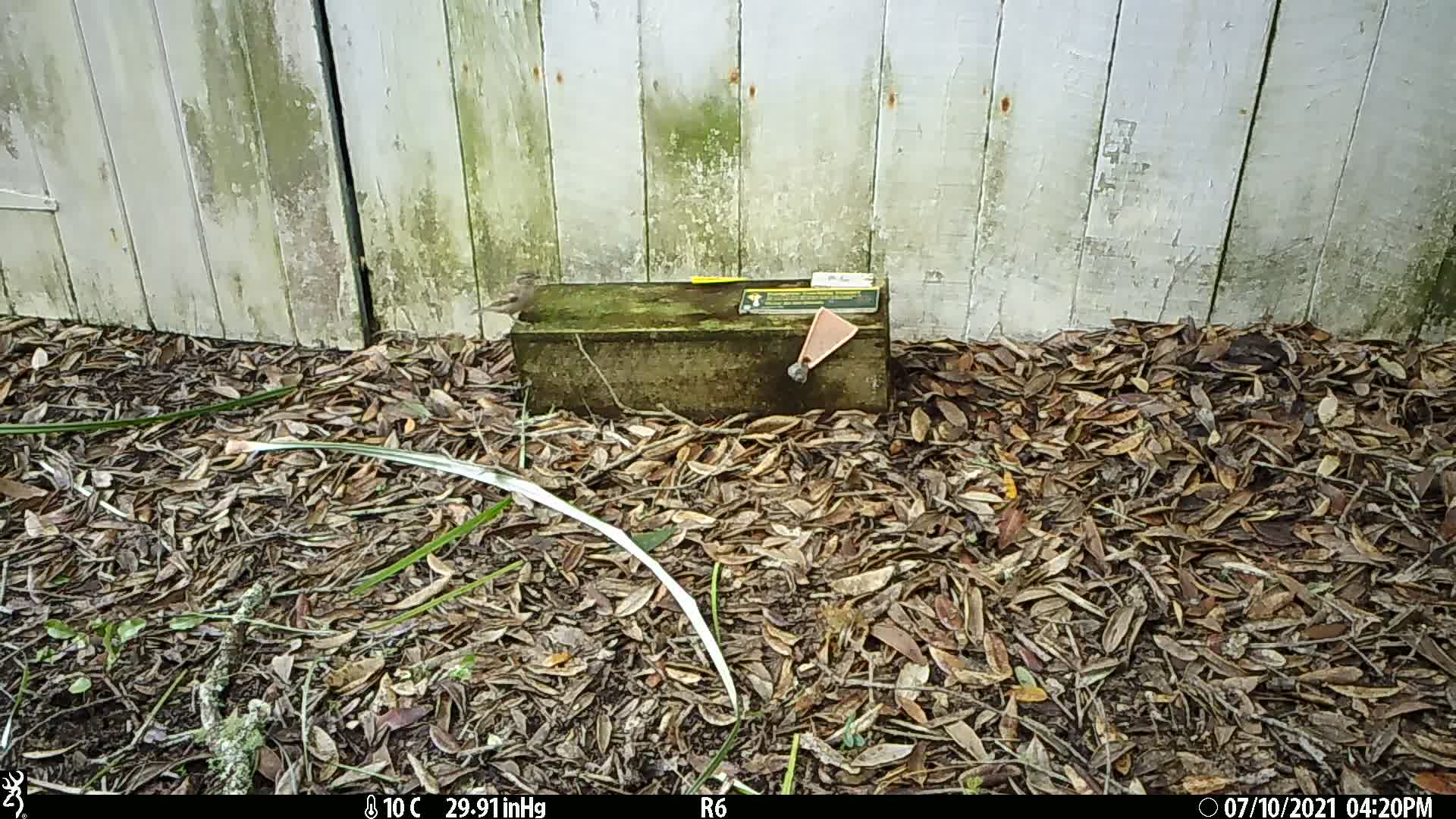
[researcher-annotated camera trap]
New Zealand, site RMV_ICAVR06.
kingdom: Animalia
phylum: Chordata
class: Aves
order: Passeriformes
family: Passeridae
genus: Passer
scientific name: Passer domesticus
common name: house sparrow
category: sparrow